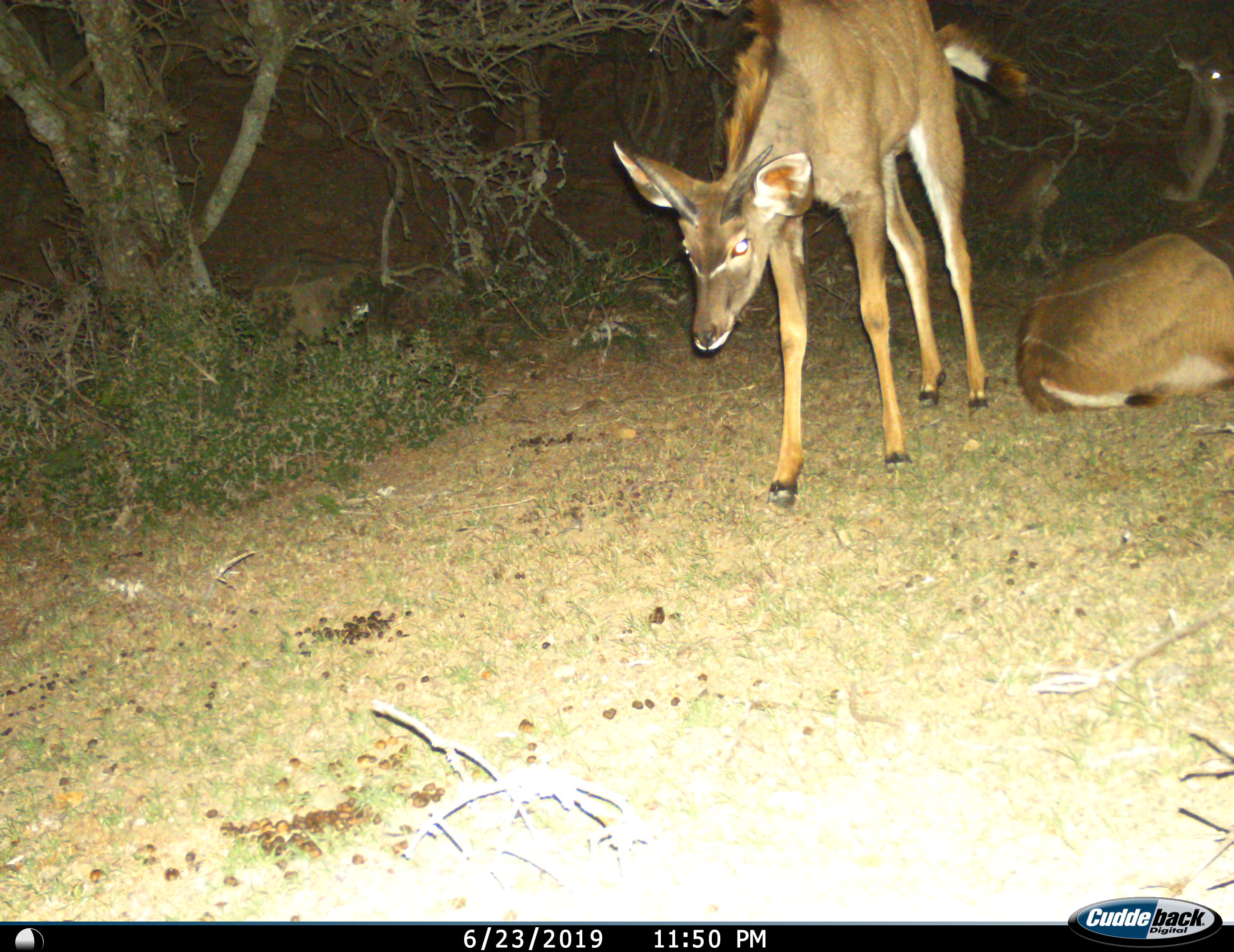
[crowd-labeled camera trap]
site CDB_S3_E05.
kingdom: Animalia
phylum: Chordata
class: Mammalia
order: Artiodactyla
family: Bovidae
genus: Tragelaphus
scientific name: Tragelaphus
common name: kudu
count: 3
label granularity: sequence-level